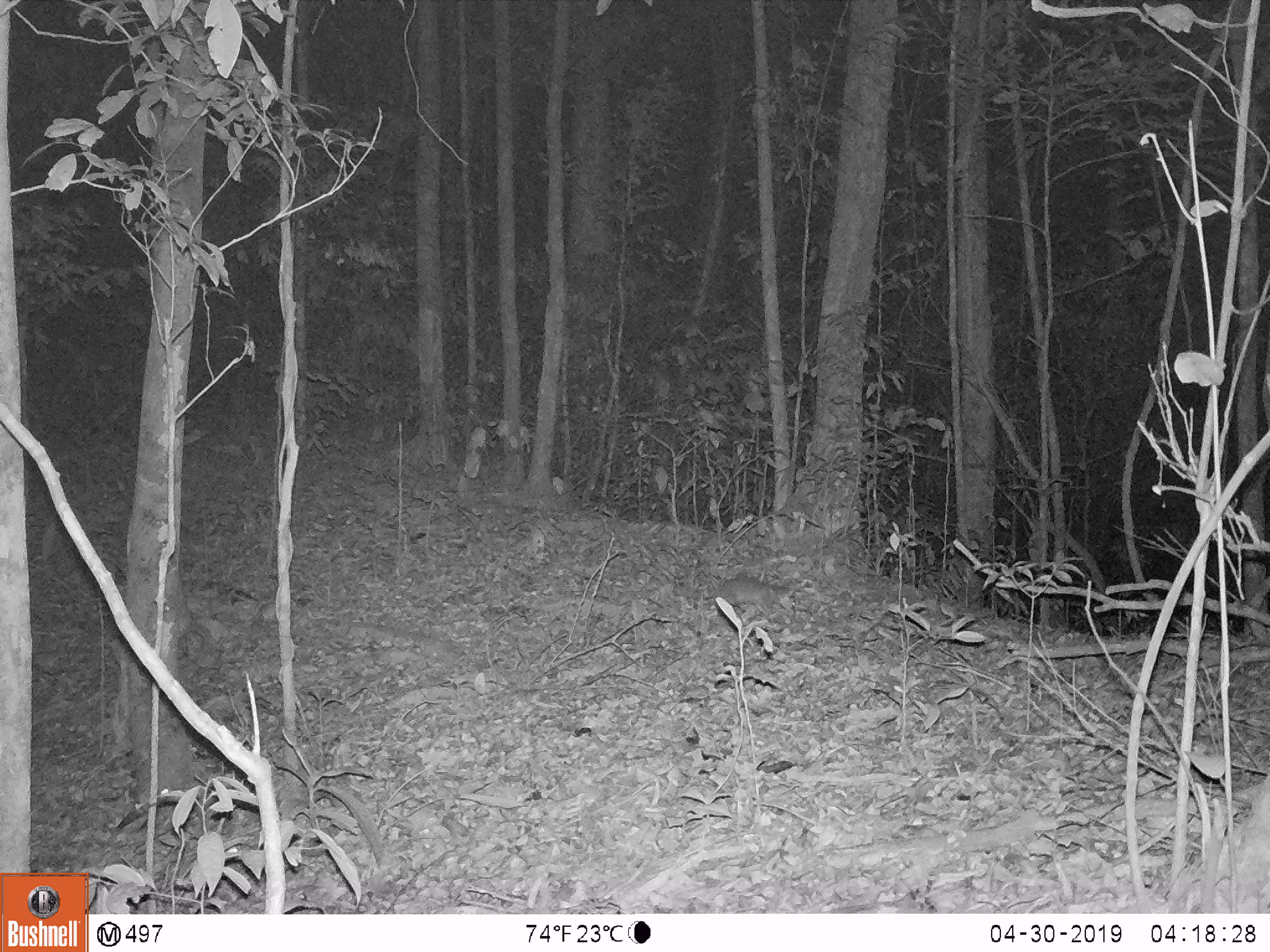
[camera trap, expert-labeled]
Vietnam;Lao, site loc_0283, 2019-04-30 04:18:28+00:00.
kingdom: Animalia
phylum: Chordata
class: Mammalia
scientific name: Mammalia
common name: mammal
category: unidentified small mammal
Unidentified small mammal (mammal) (Mammalia). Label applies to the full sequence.